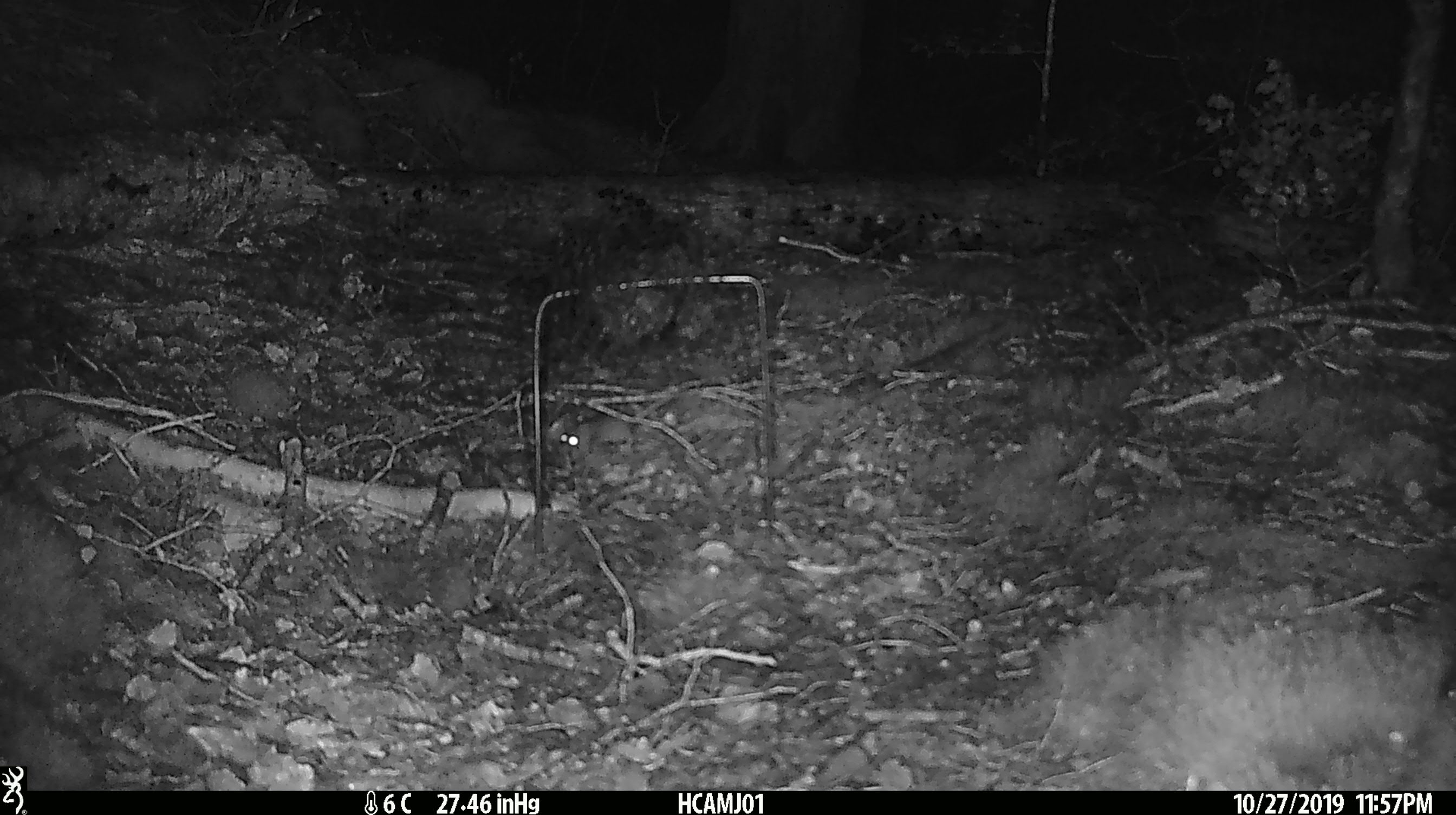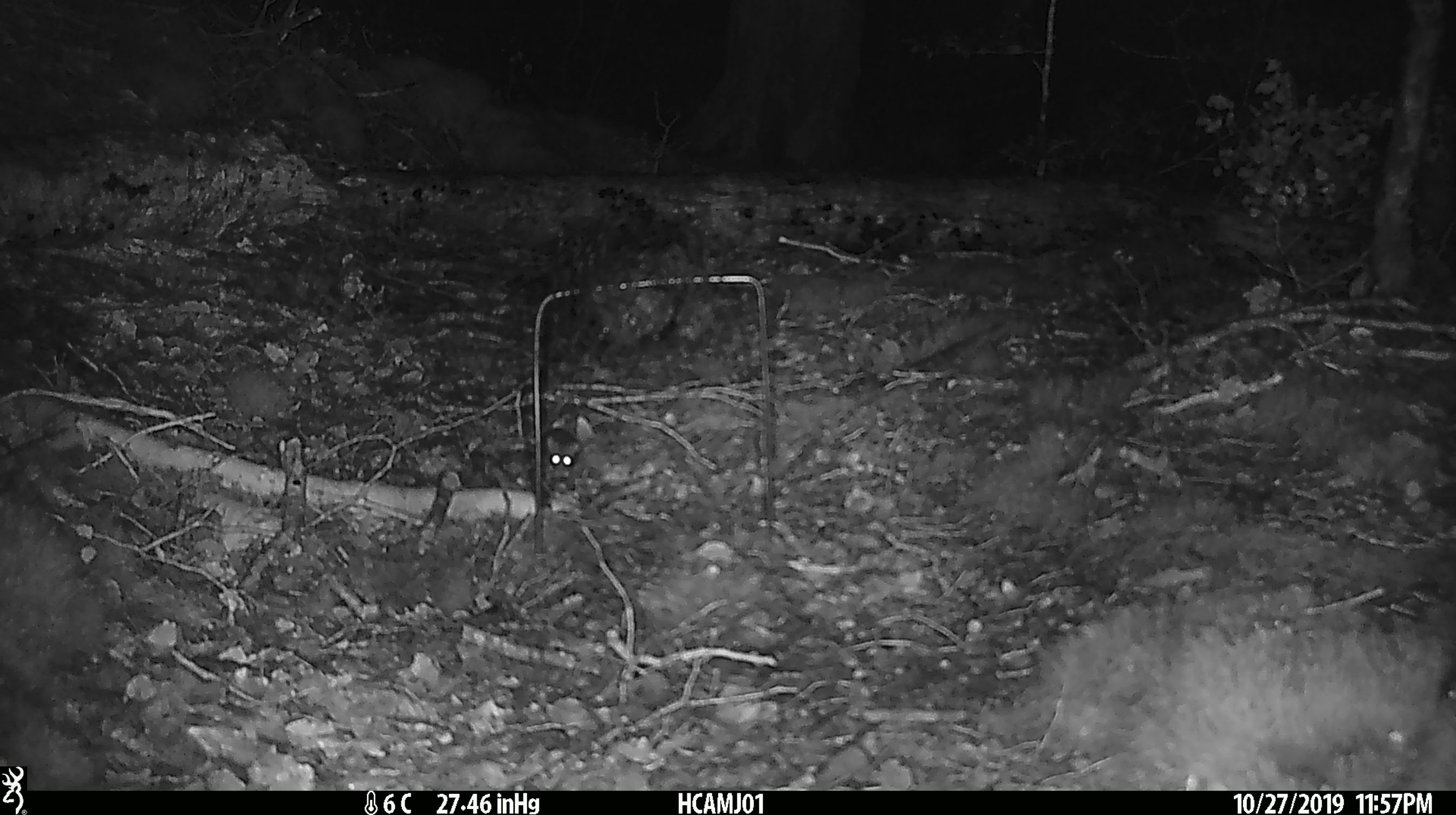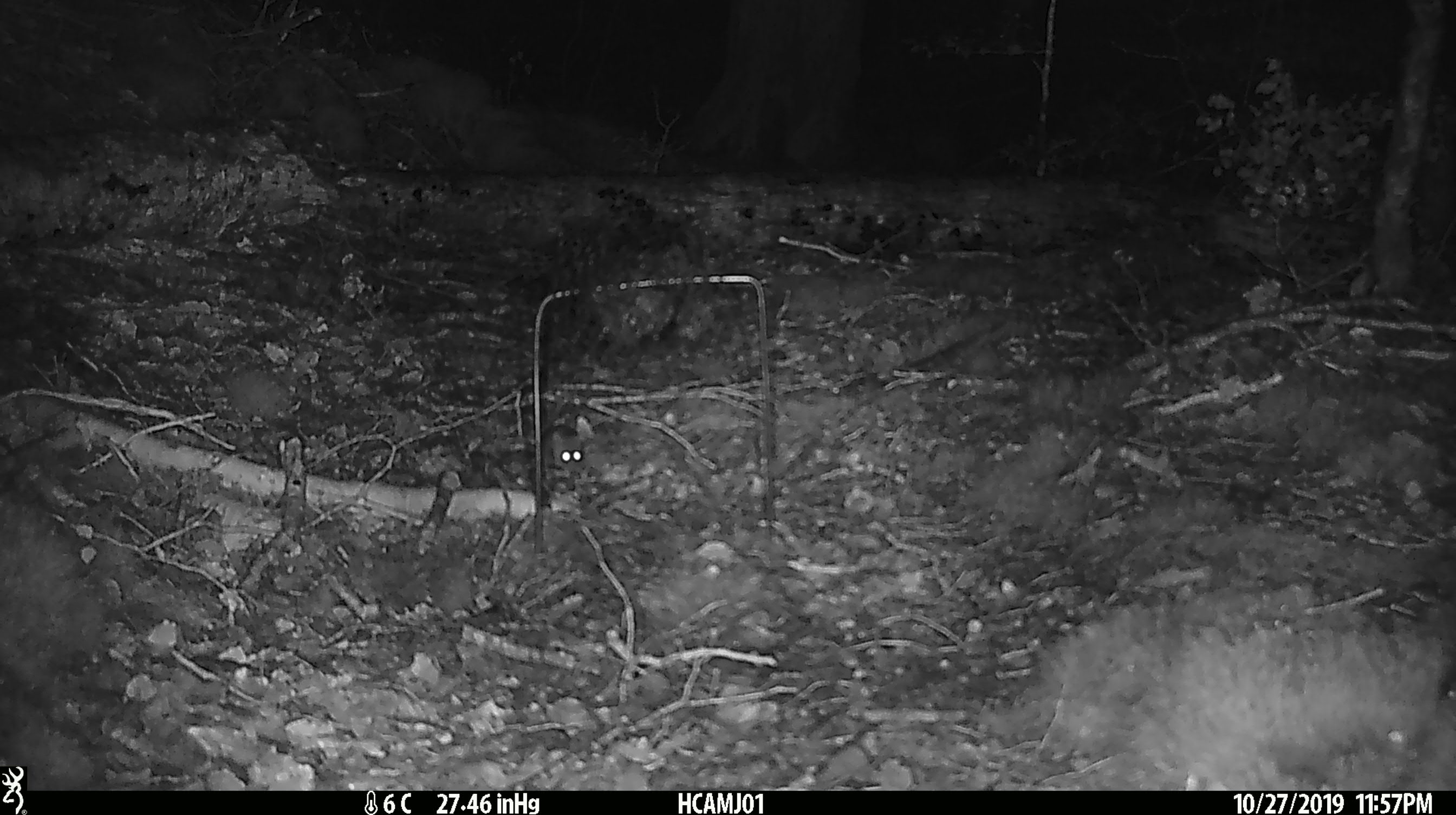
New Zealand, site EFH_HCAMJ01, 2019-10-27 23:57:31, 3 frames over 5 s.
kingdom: Animalia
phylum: Chordata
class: Mammalia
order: Rodentia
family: Muridae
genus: Mus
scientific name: Mus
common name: mouse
Mouse (Mus).